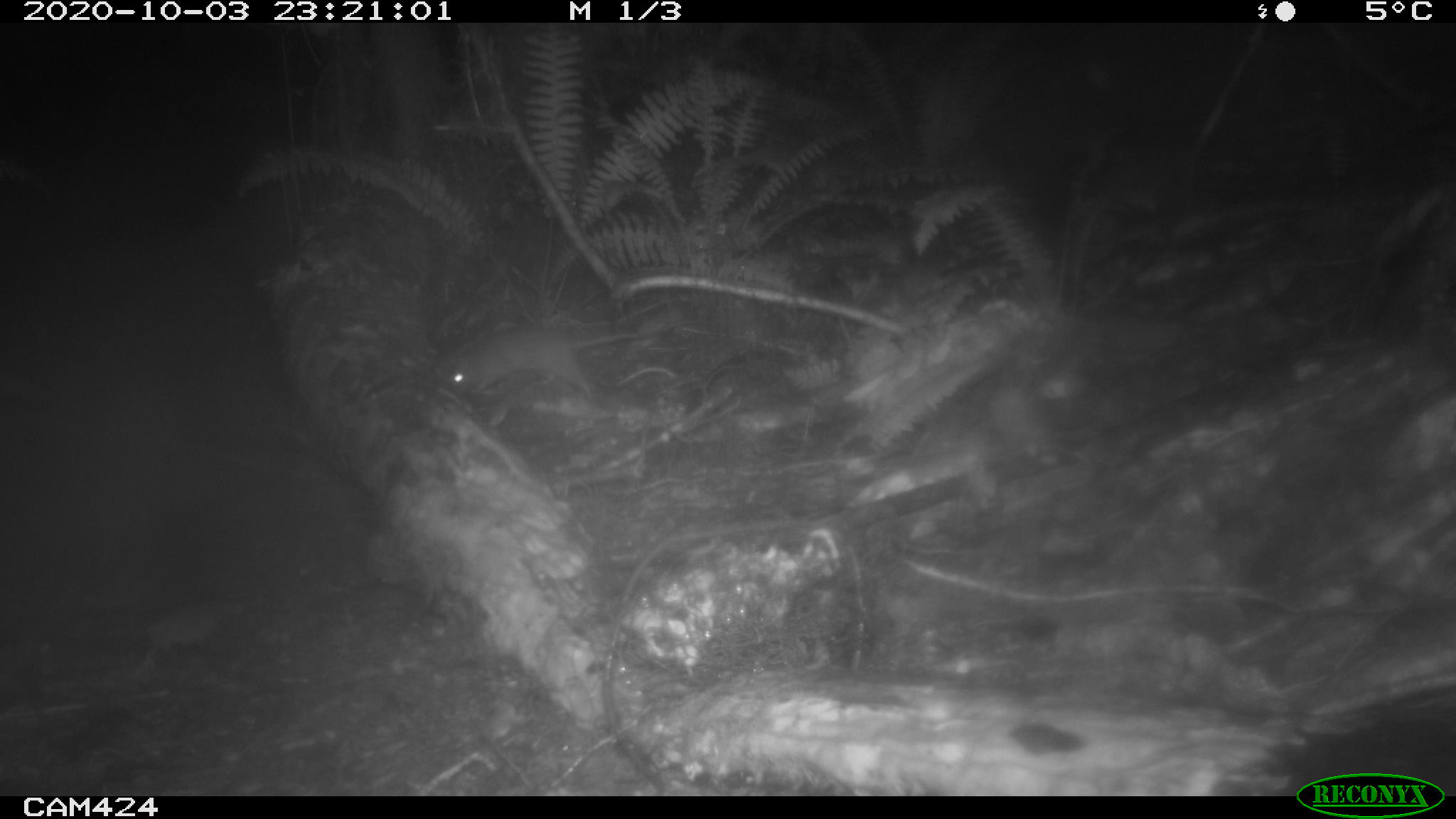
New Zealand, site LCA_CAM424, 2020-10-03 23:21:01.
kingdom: Animalia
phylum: Chordata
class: Mammalia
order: Rodentia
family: Muridae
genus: Rattus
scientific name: Rattus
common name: rat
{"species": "rat (Rattus)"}